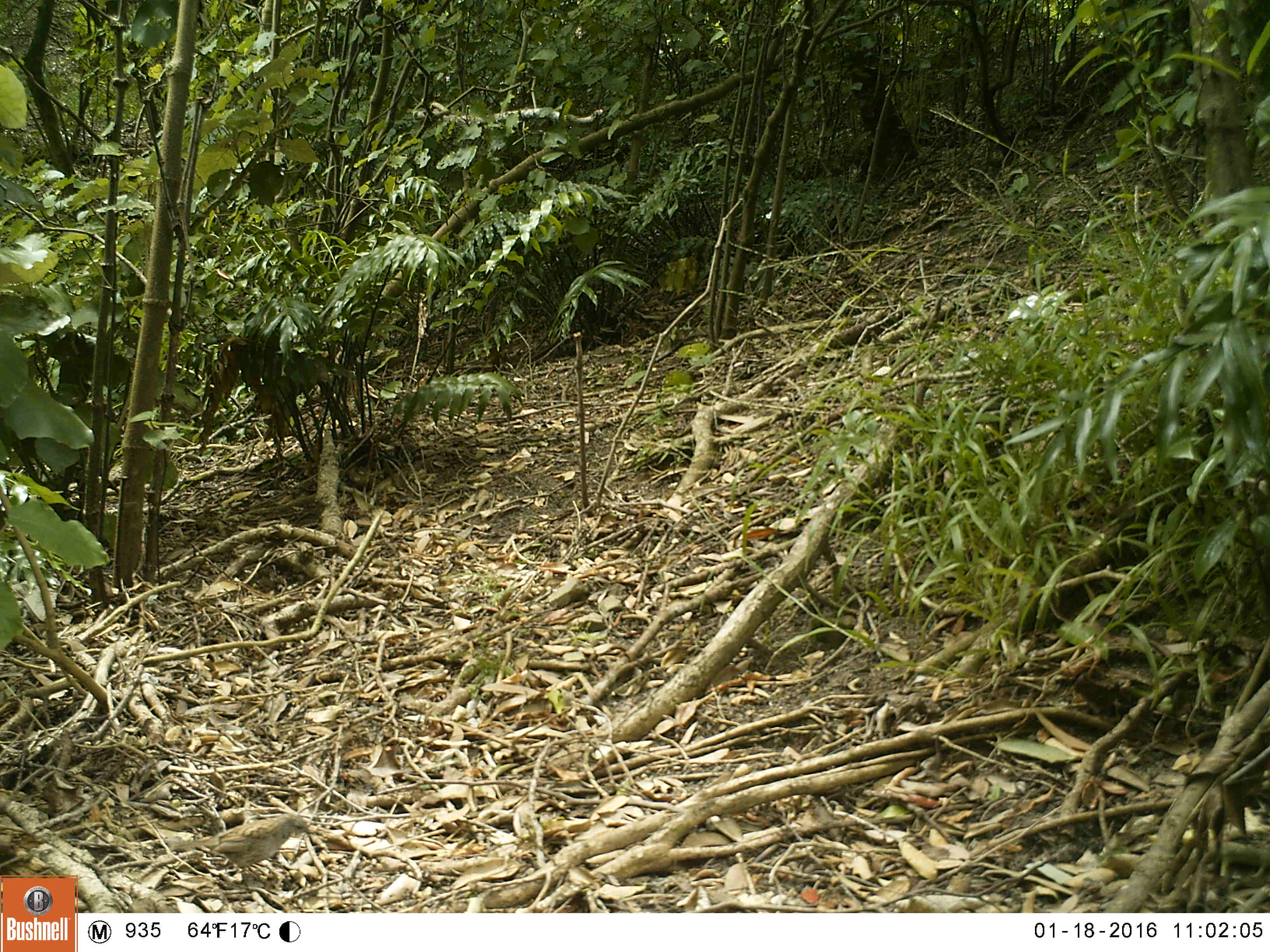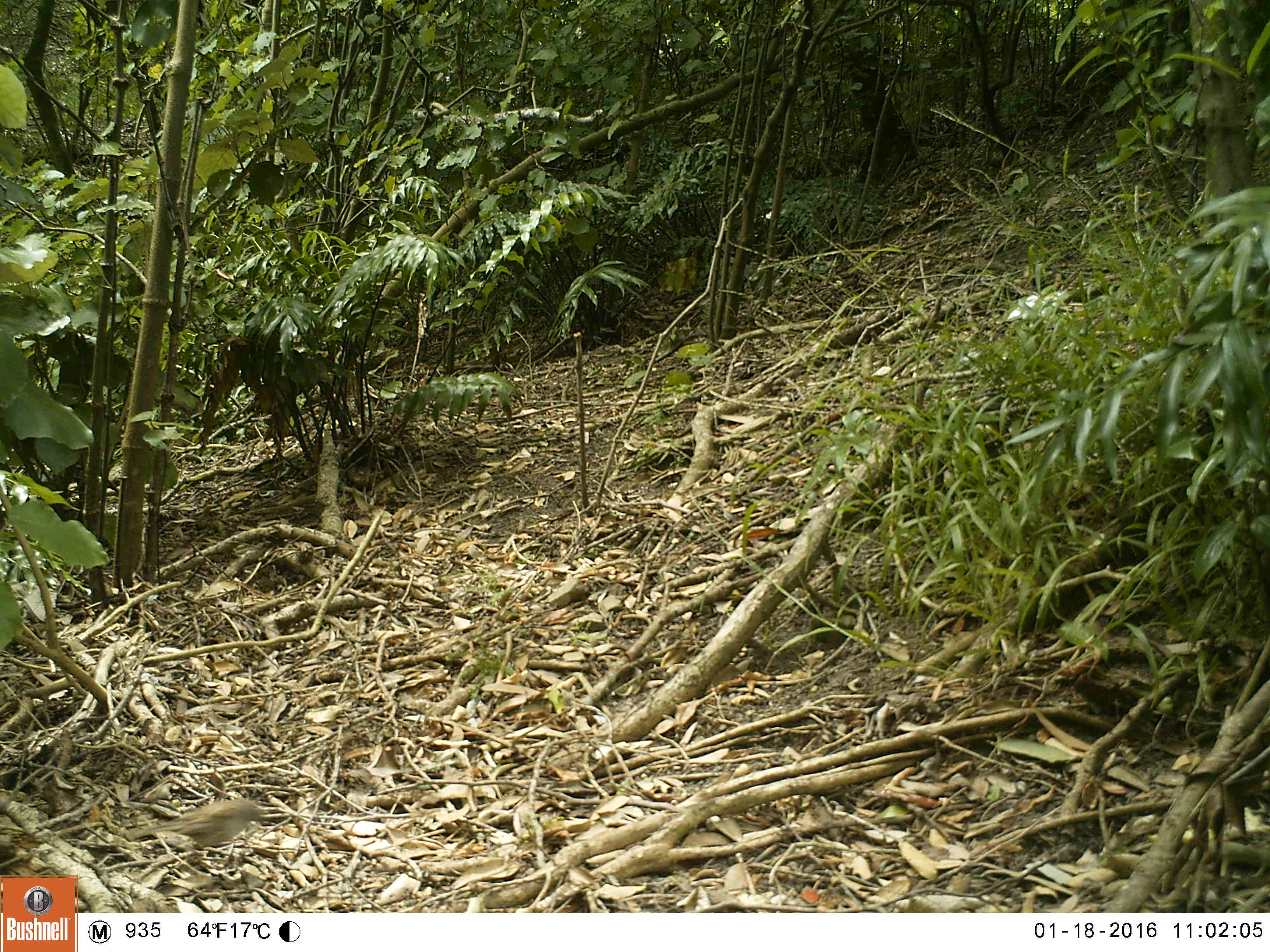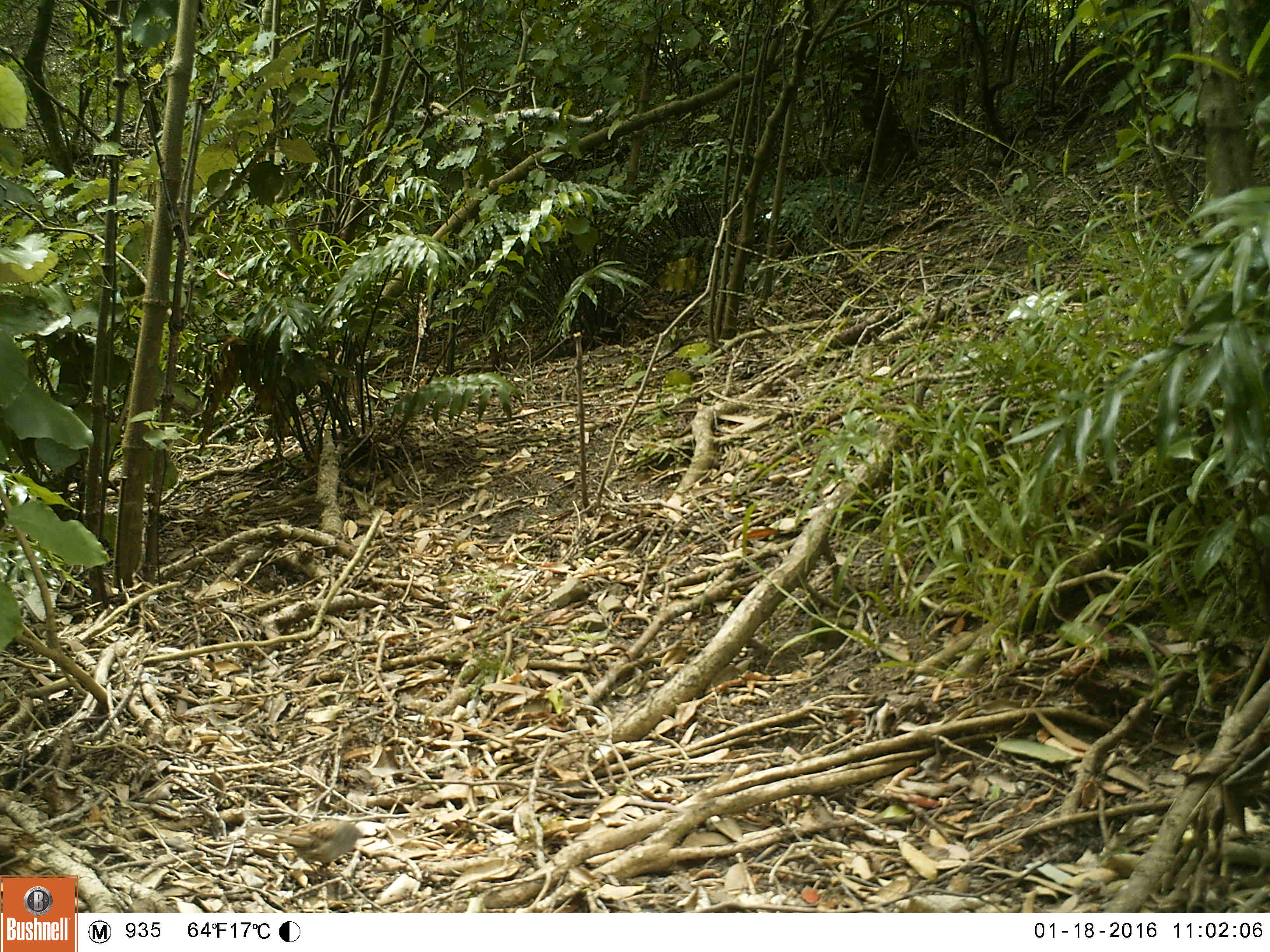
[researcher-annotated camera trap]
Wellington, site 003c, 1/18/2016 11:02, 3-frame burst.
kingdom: Animalia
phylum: Chordata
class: Aves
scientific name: Aves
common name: bird